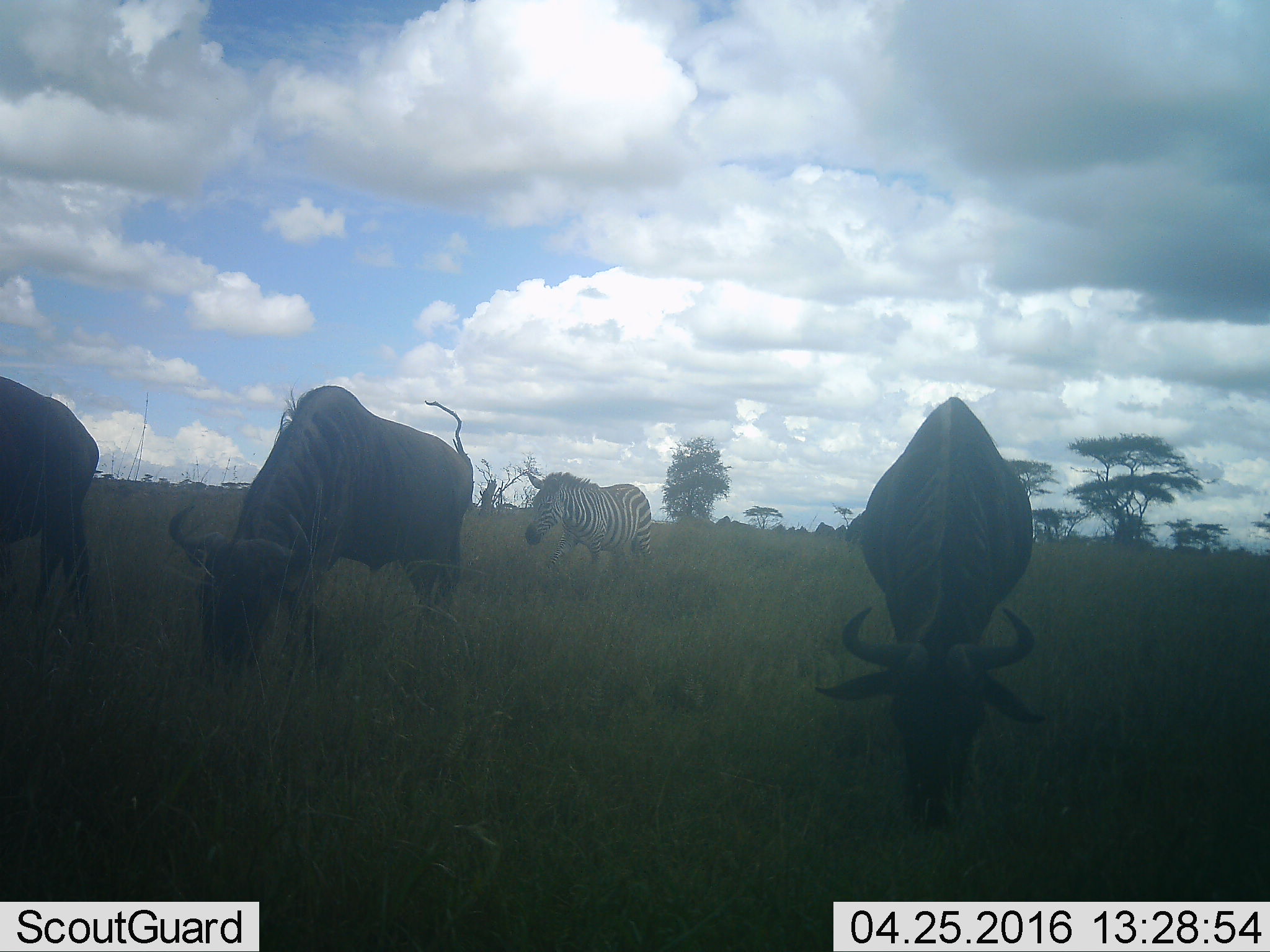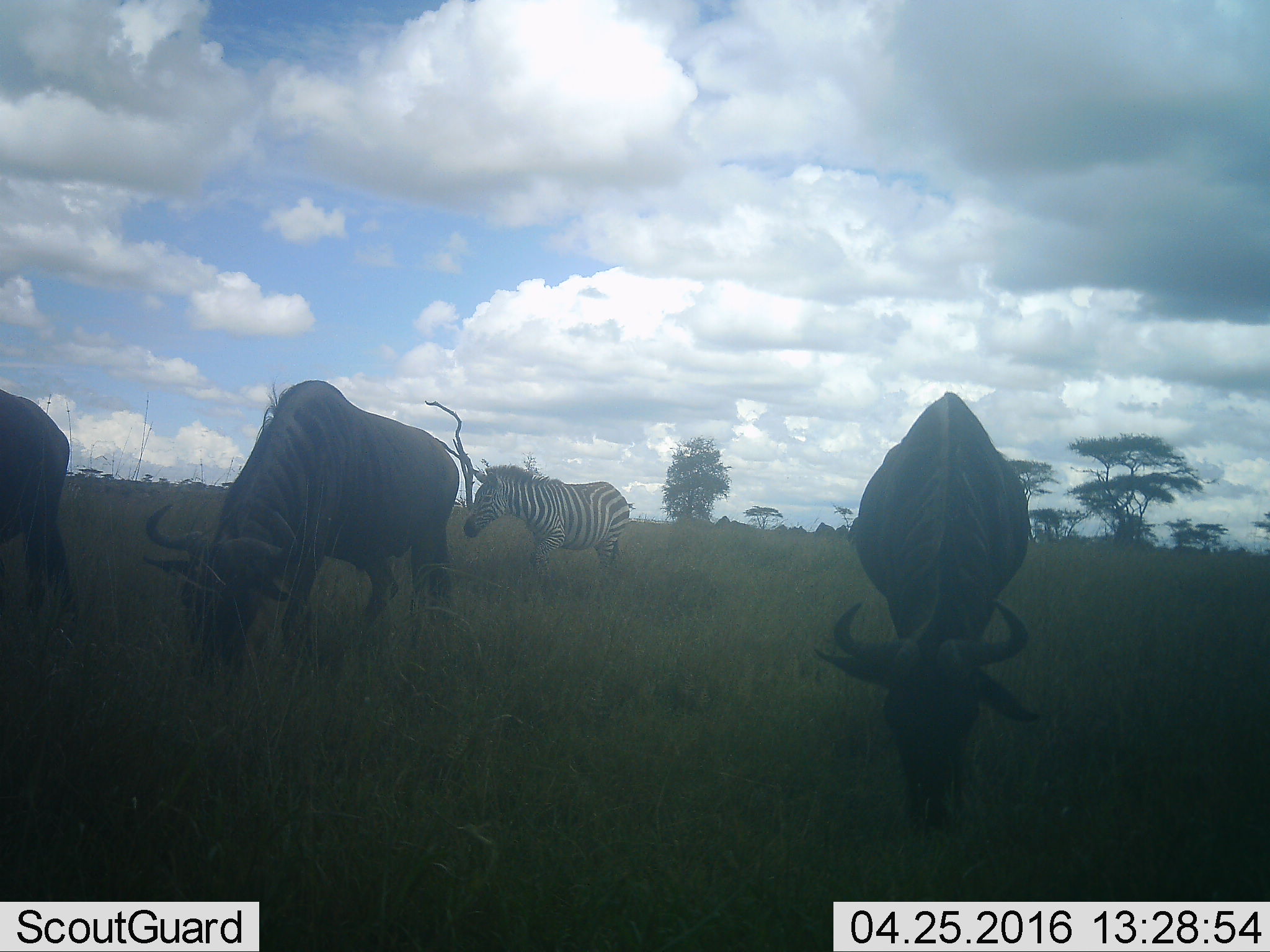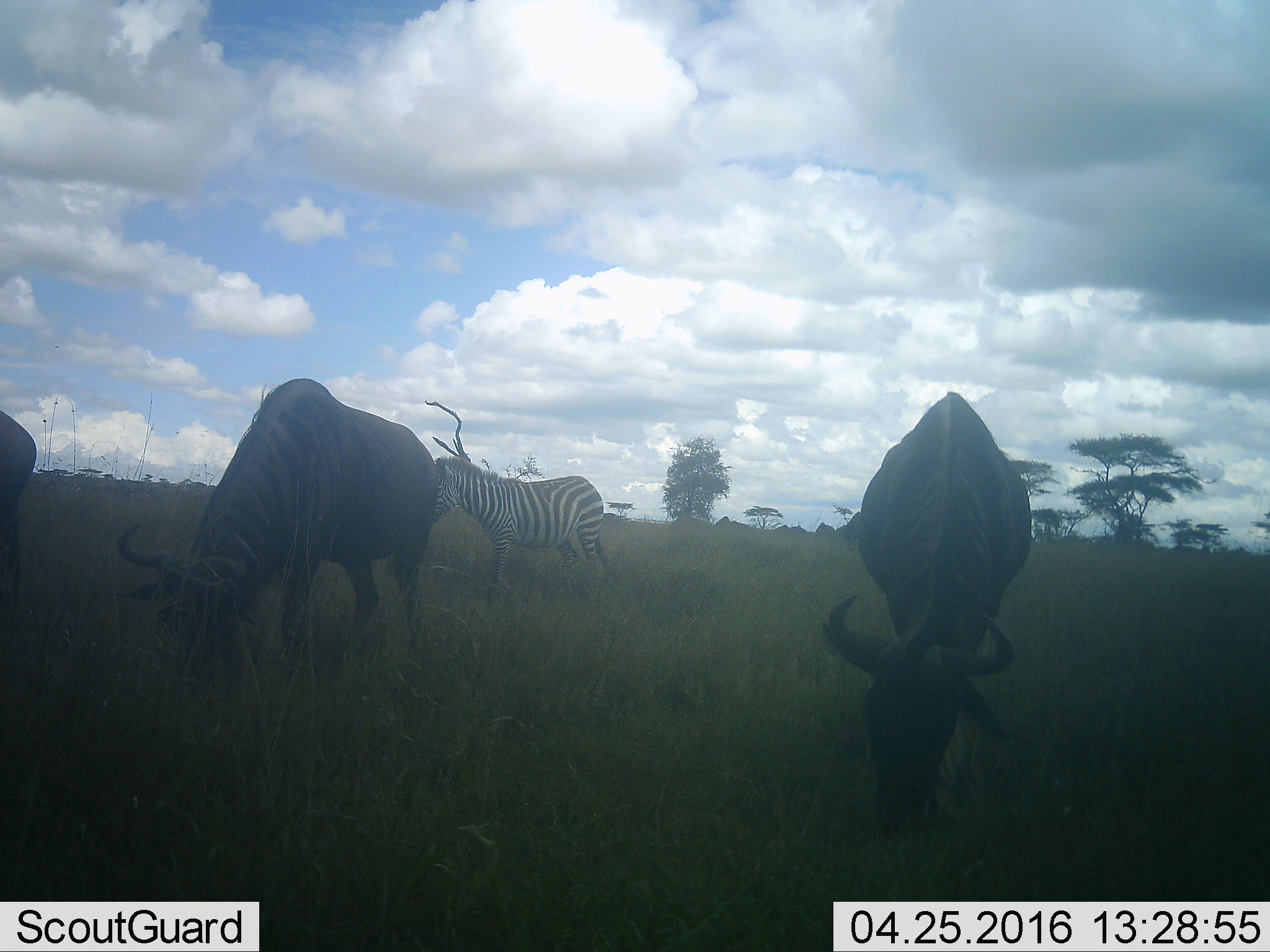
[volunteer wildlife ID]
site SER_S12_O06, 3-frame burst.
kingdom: Animalia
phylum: Chordata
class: Mammalia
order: Artiodactyla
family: Bovidae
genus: Connochaetes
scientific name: Connochaetes taurinus taurinus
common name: blue wildebeest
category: wildebeestblue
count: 3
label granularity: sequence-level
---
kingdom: Animalia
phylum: Chordata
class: Mammalia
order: Perissodactyla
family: Equidae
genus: Equus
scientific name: Equus quagga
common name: plains zebra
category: zebraplains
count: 1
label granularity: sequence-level